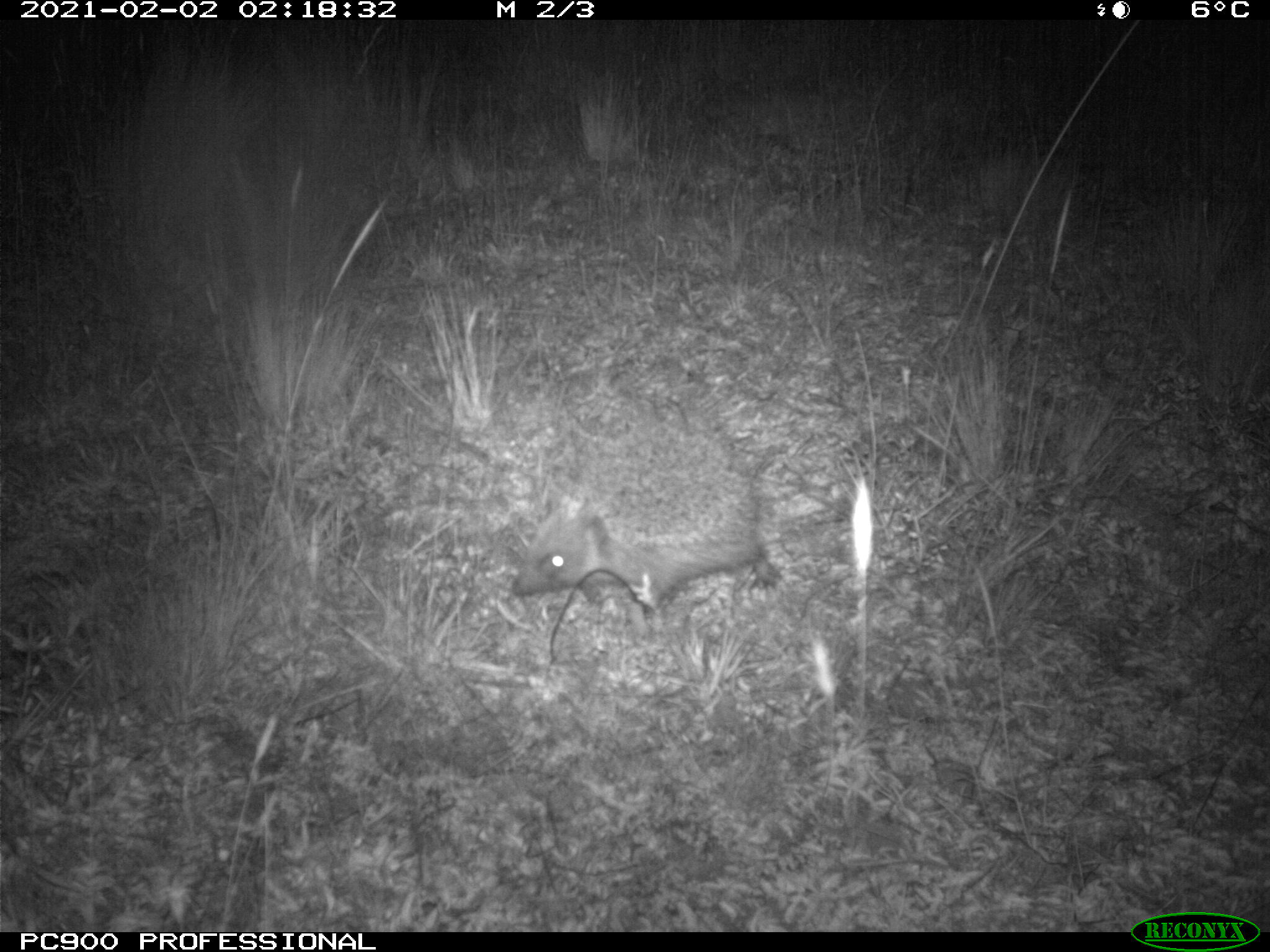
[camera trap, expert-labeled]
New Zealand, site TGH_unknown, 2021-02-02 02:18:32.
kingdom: Animalia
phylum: Chordata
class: Mammalia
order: Eulipotyphla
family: Erinaceidae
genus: Erinaceus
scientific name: Erinaceus europaeus europaeus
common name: european hedgehog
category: hedgehog